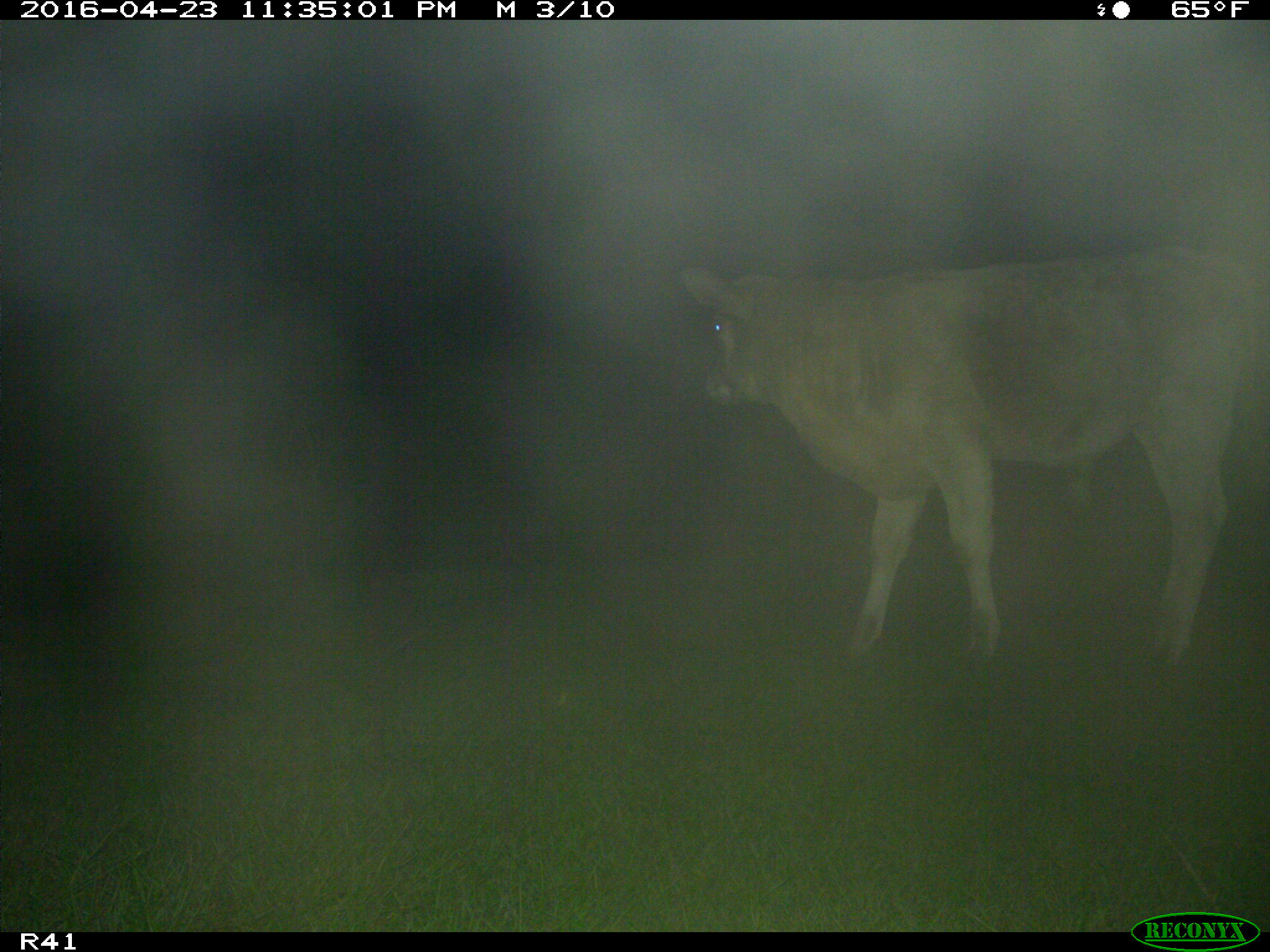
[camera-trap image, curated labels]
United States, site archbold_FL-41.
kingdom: Animalia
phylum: Chordata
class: Mammalia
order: Artiodactyla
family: Bovidae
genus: Bos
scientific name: Bos taurus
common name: domestic cow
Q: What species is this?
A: Bos taurus (domestic cow).